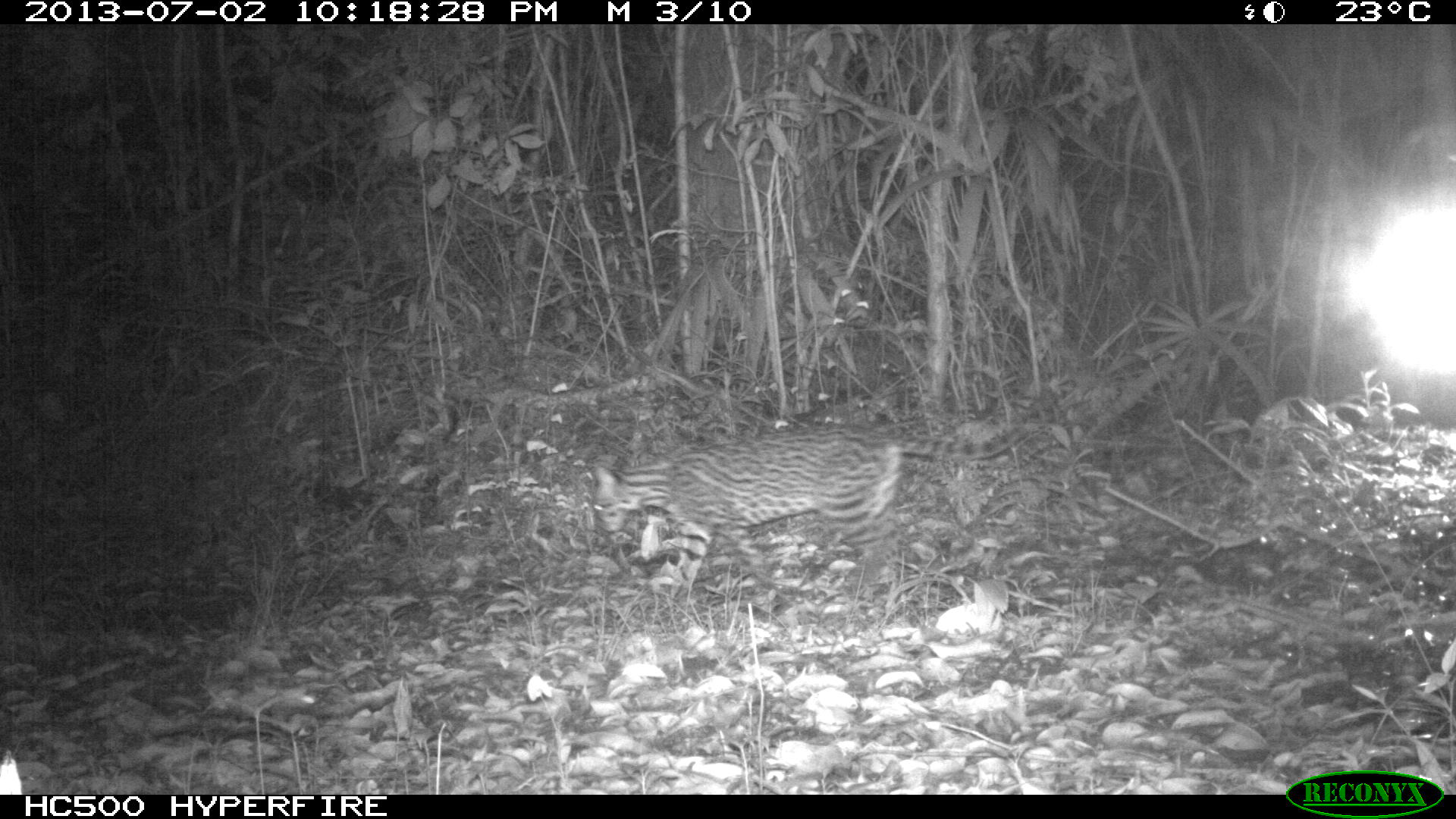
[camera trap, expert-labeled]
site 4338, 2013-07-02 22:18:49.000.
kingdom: Animalia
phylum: Chordata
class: Mammalia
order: Carnivora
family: Felidae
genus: Leopardus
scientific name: Leopardus pardalis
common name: ocelot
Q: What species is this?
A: Leopardus pardalis (ocelot).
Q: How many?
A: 1.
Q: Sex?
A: Female.